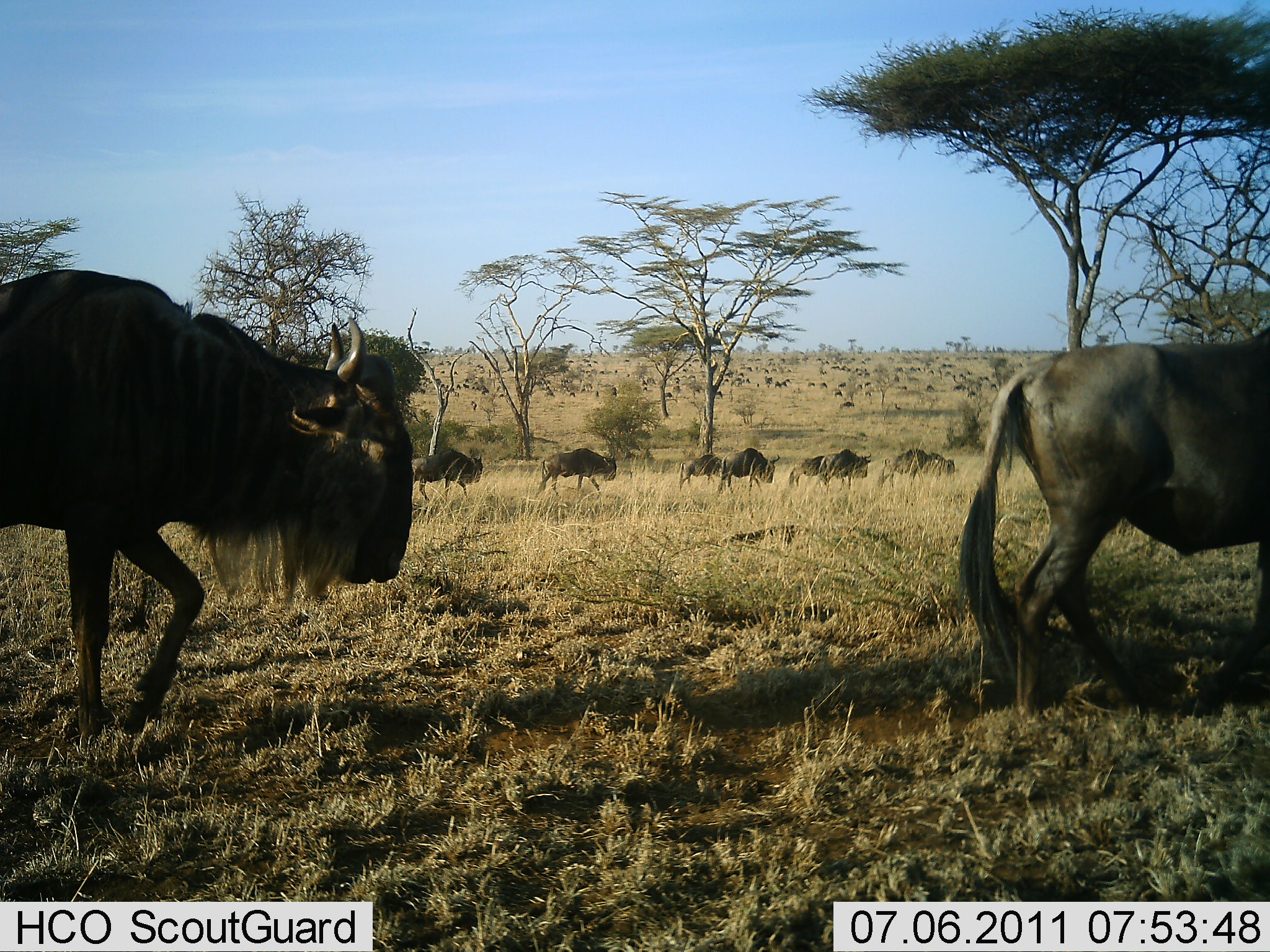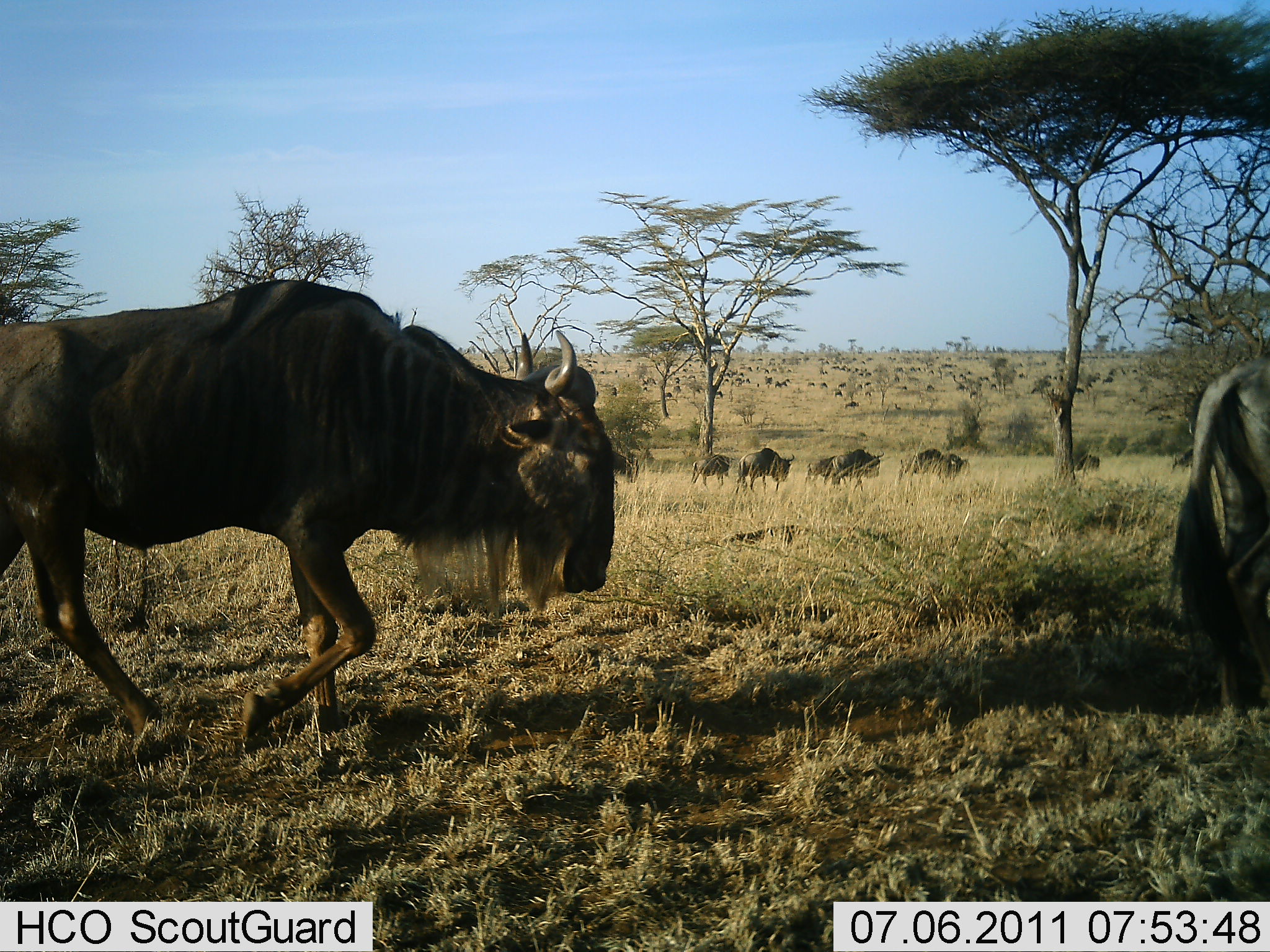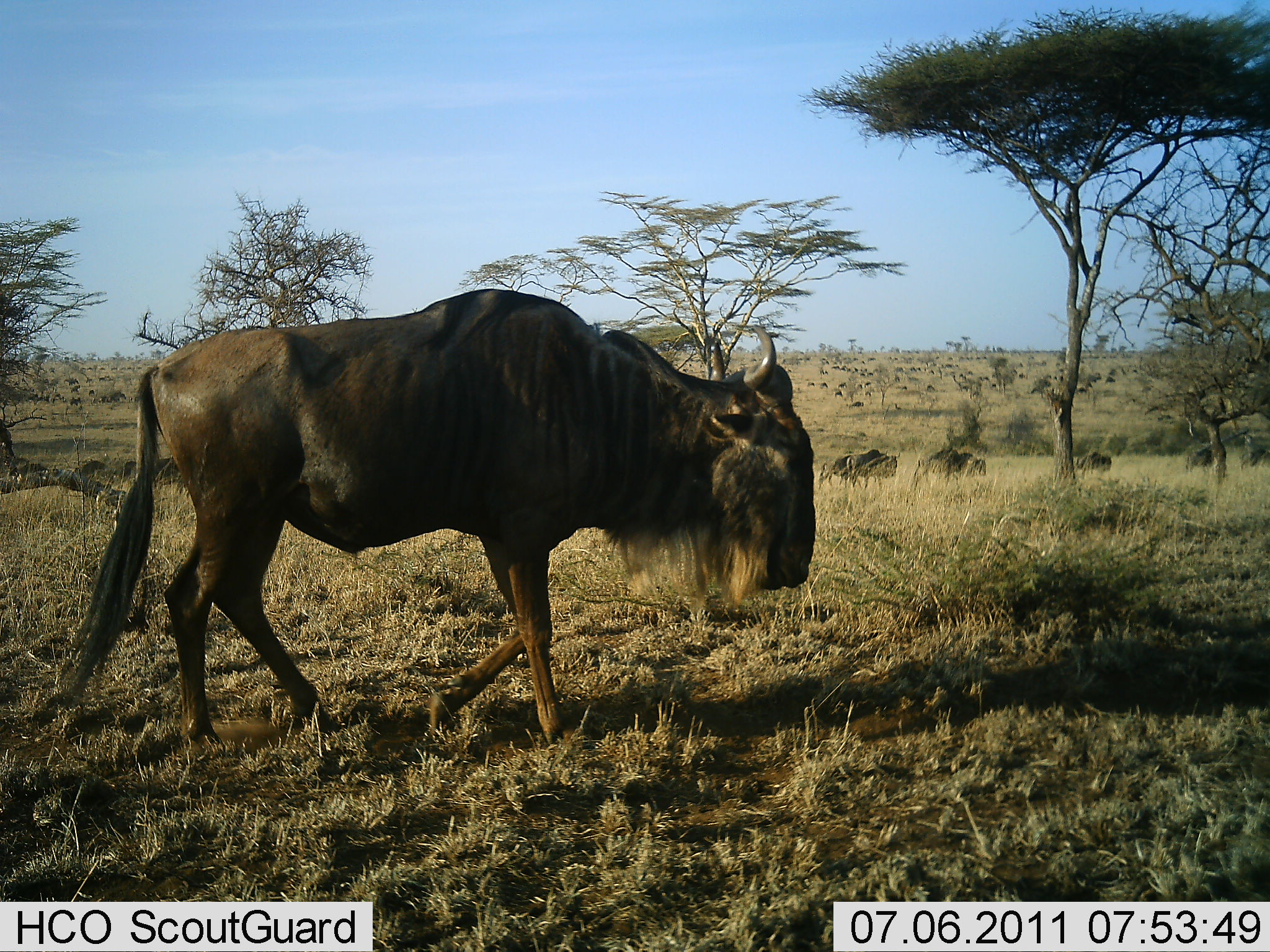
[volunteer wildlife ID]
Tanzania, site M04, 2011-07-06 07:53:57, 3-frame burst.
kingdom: Animalia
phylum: Chordata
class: Mammalia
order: Artiodactyla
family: Bovidae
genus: Connochaetes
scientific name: Connochaetes taurinus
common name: blue wildebeest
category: wildebeest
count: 11-50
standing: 14%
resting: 0%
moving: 100%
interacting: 0%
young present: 0%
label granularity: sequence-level